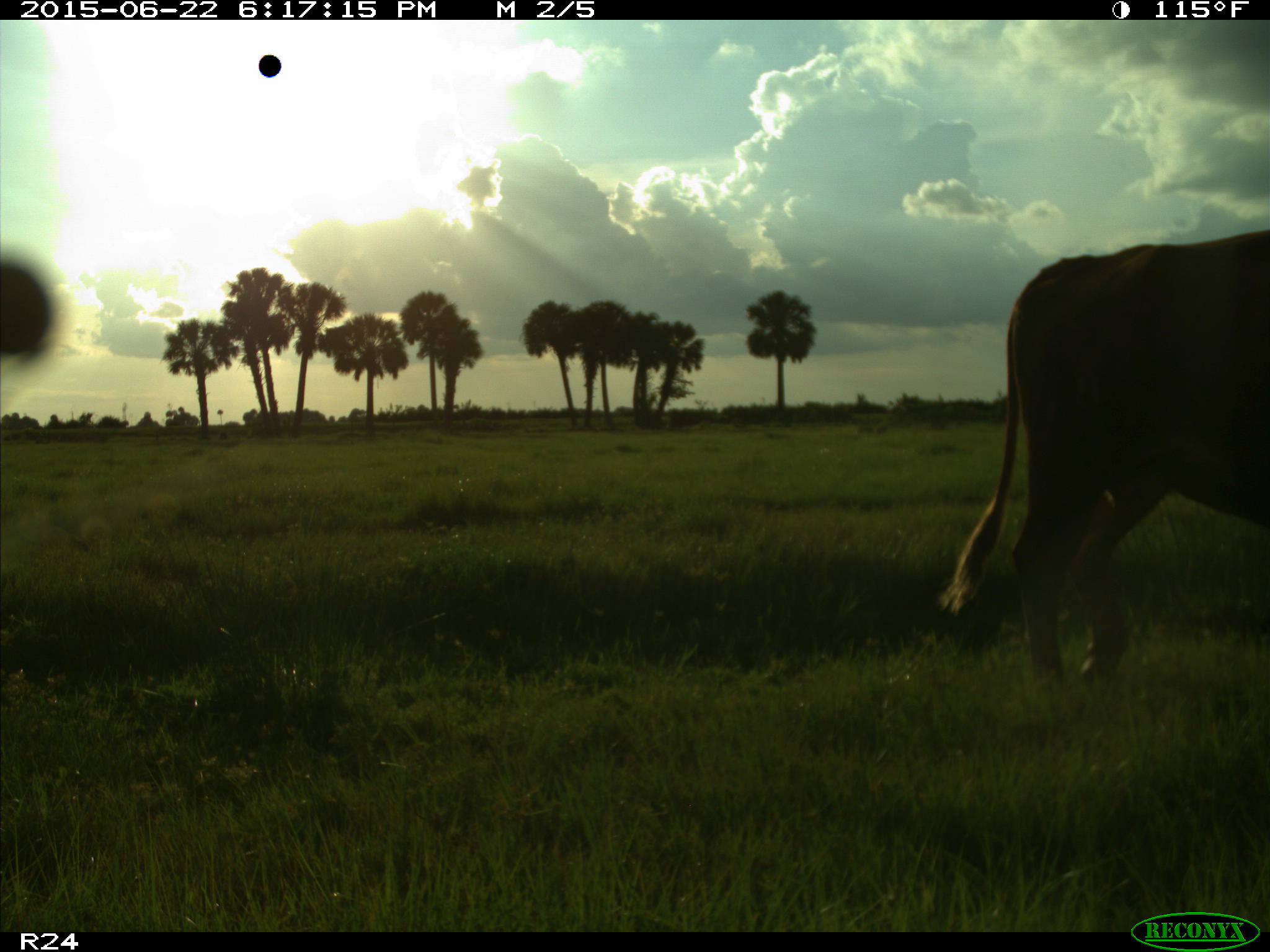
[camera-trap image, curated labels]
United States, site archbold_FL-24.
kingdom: Animalia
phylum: Chordata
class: Mammalia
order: Artiodactyla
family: Bovidae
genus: Bos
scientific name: Bos taurus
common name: domestic cow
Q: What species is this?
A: Bos taurus (domestic cow).